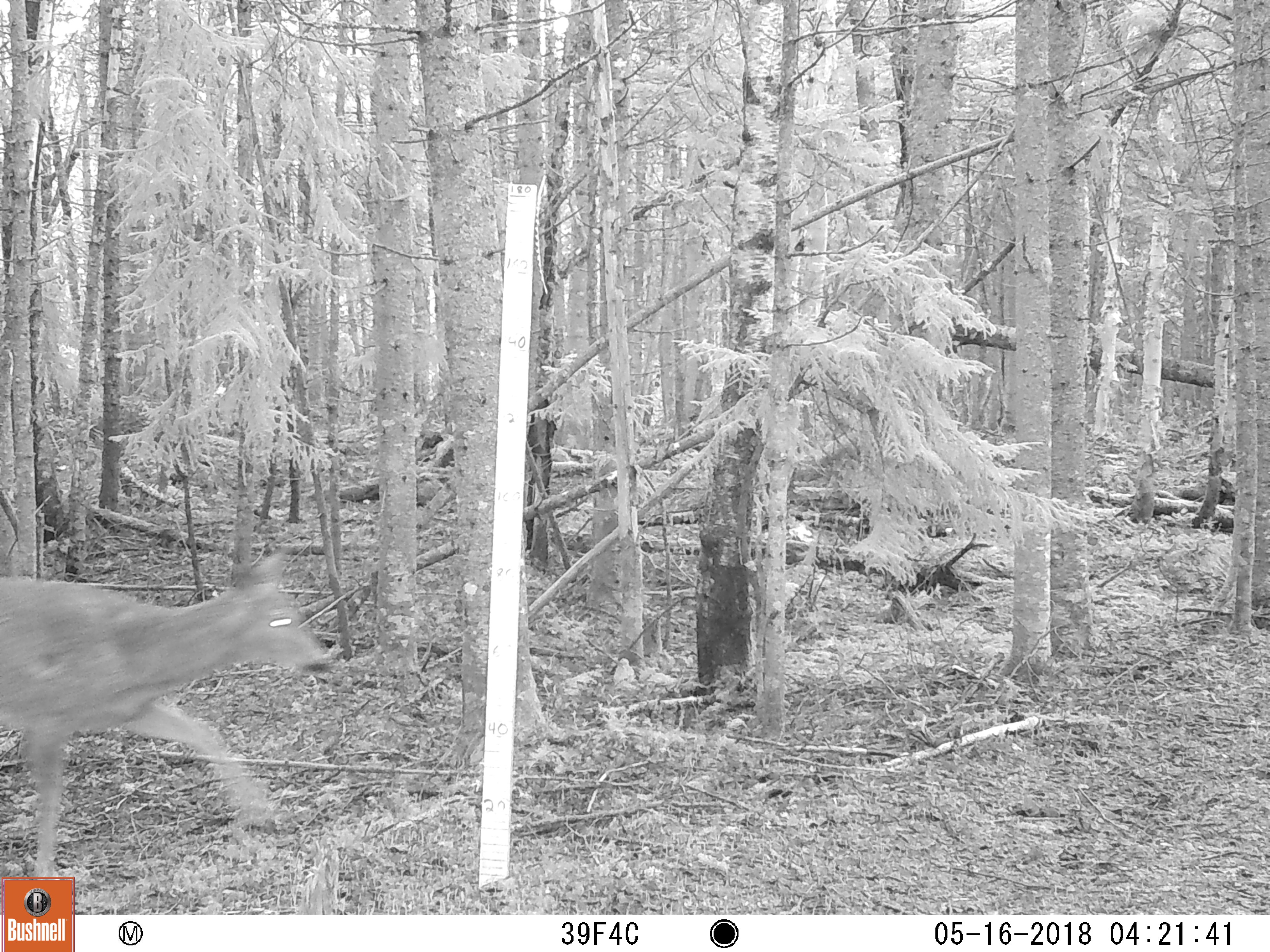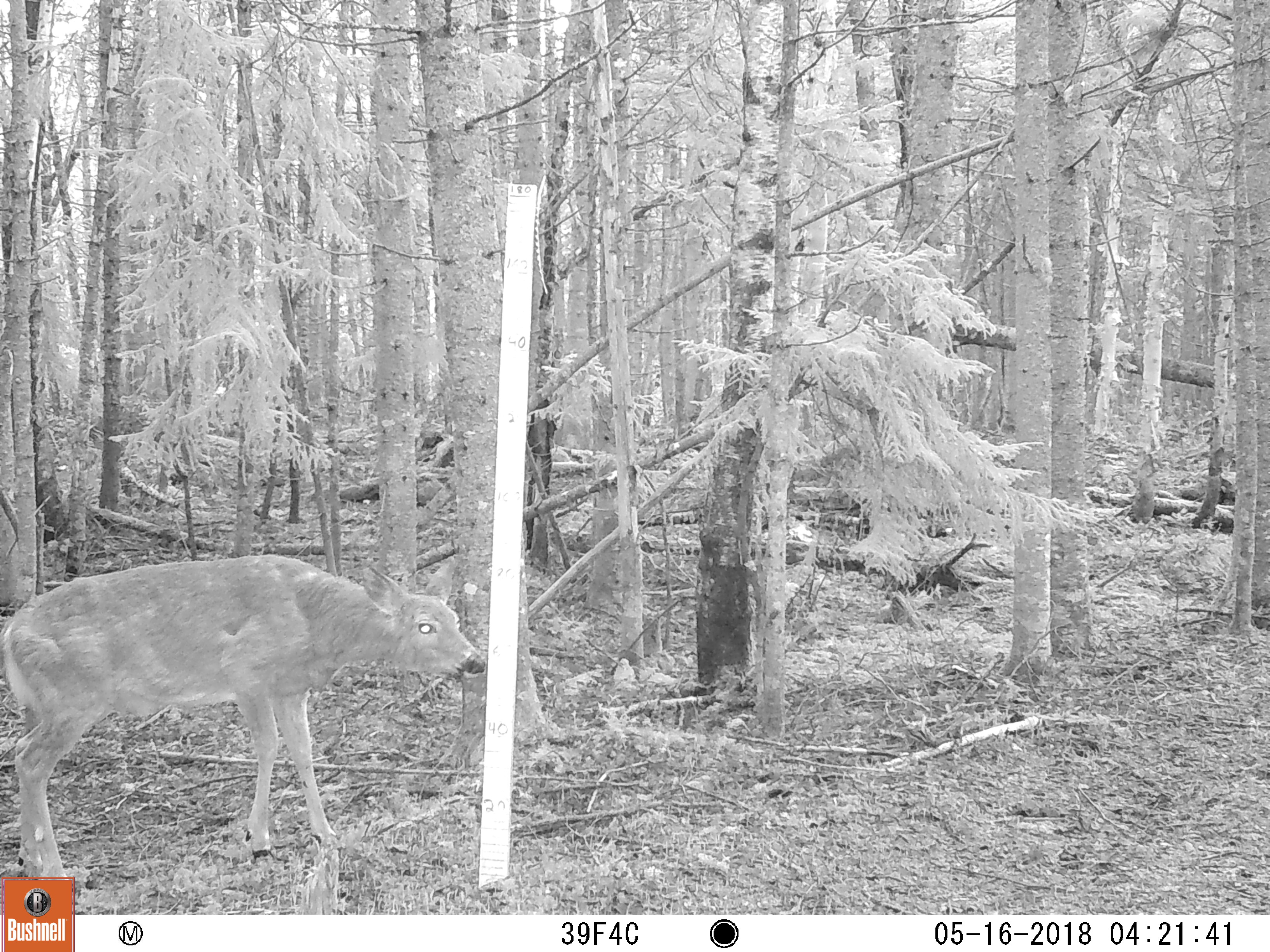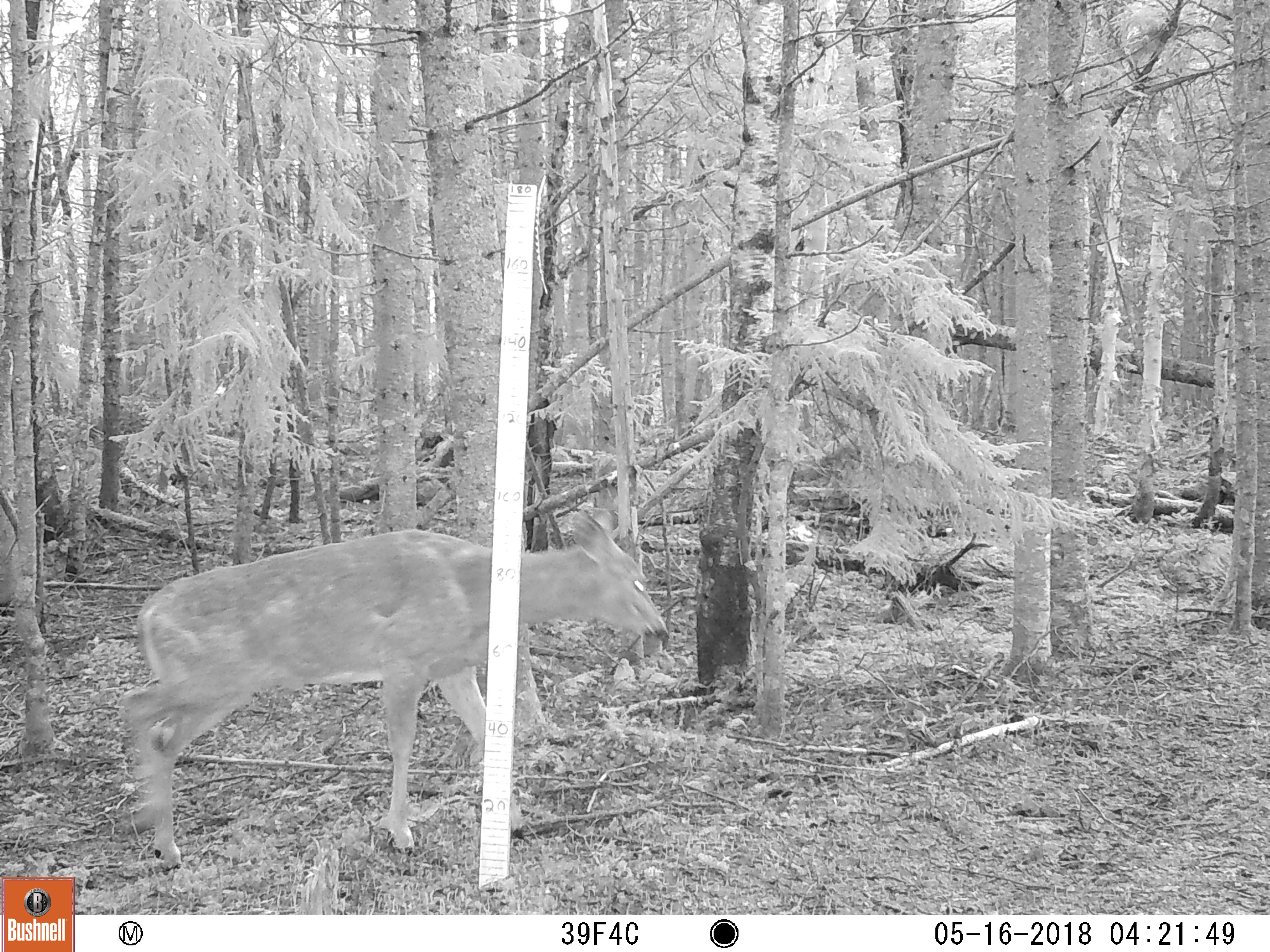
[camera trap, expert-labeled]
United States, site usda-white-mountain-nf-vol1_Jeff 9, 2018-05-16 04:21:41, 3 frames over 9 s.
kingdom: Animalia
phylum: Chordata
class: Mammalia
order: Artiodactyla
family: Cervidae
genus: Odocoileus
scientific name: Odocoileus virginianus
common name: white-tailed deer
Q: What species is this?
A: White-tailed deer (Odocoileus virginianus).